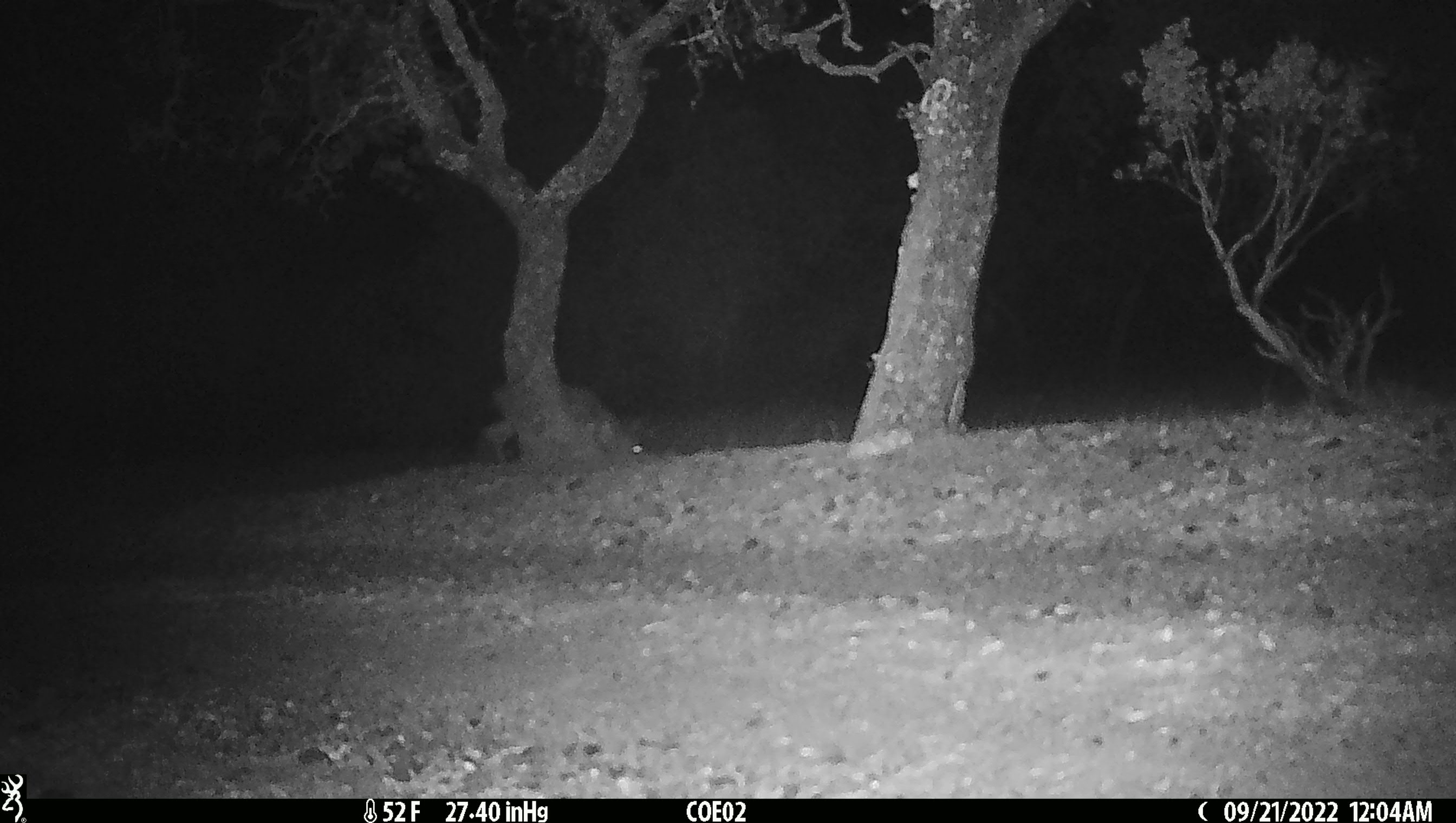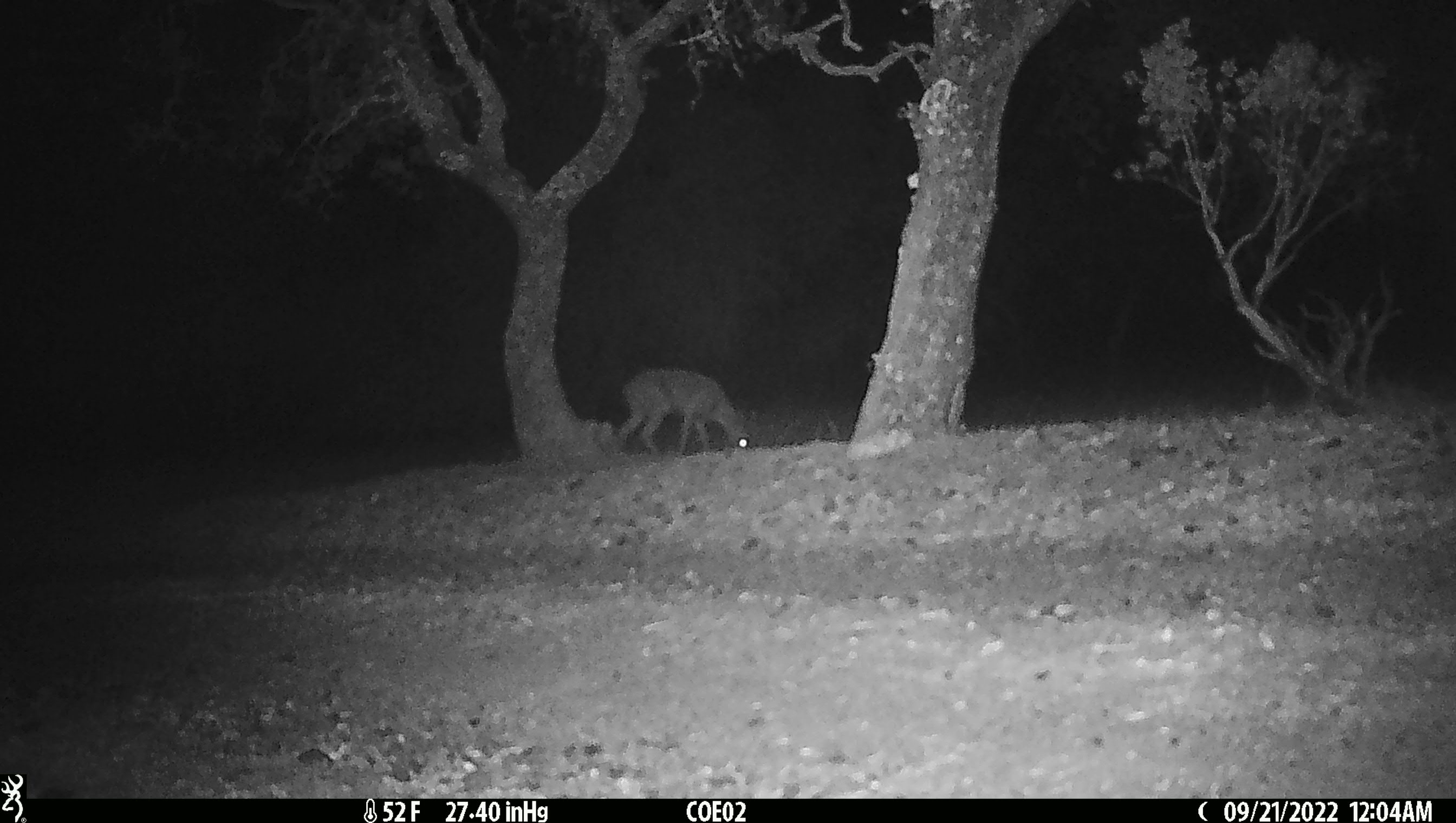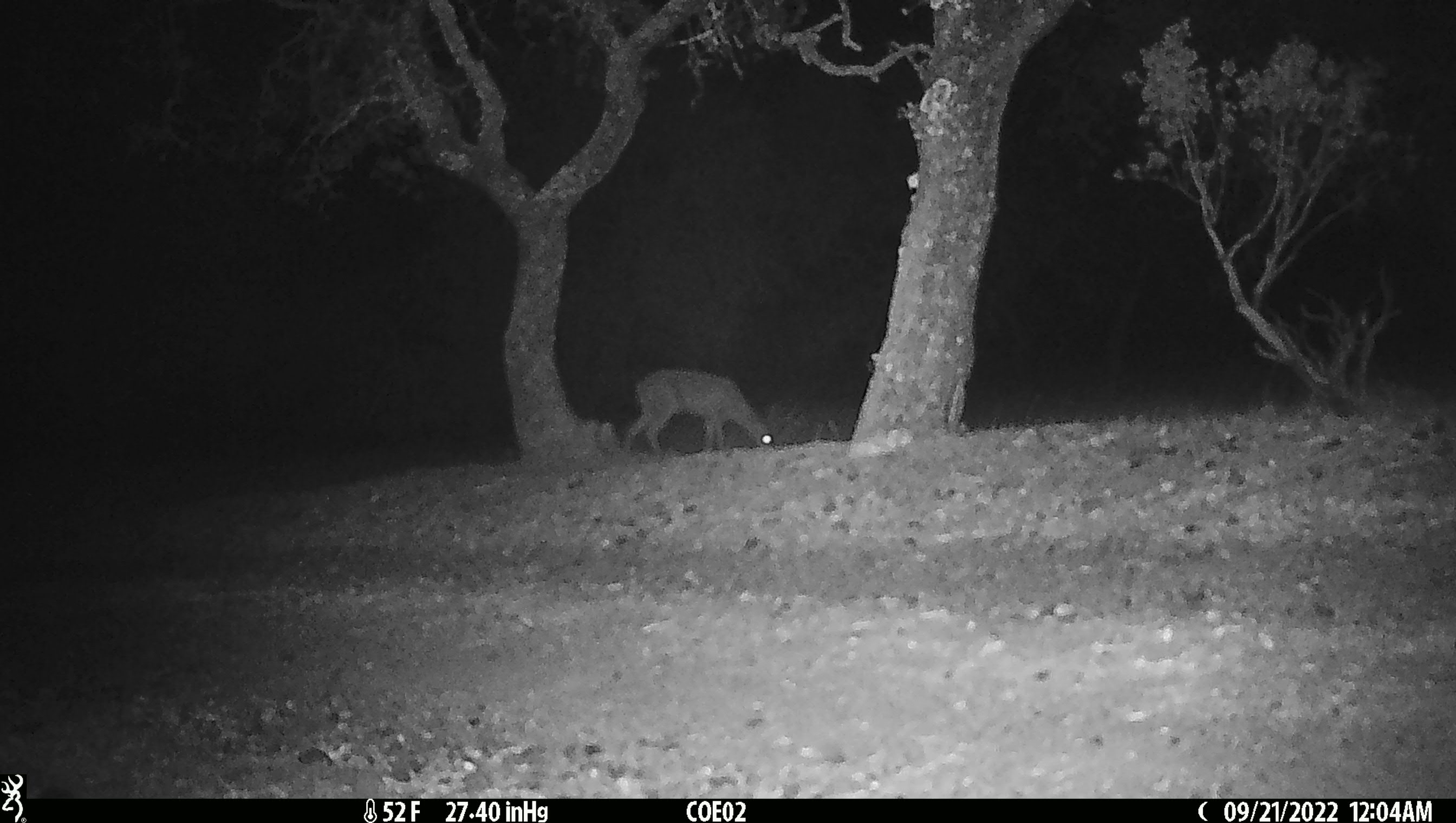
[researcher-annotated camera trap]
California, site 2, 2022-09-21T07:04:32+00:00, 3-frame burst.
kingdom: Animalia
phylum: Chordata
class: Mammalia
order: Artiodactyla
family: Cervidae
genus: Odocoileus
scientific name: Odocoileus hemionus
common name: mule deer